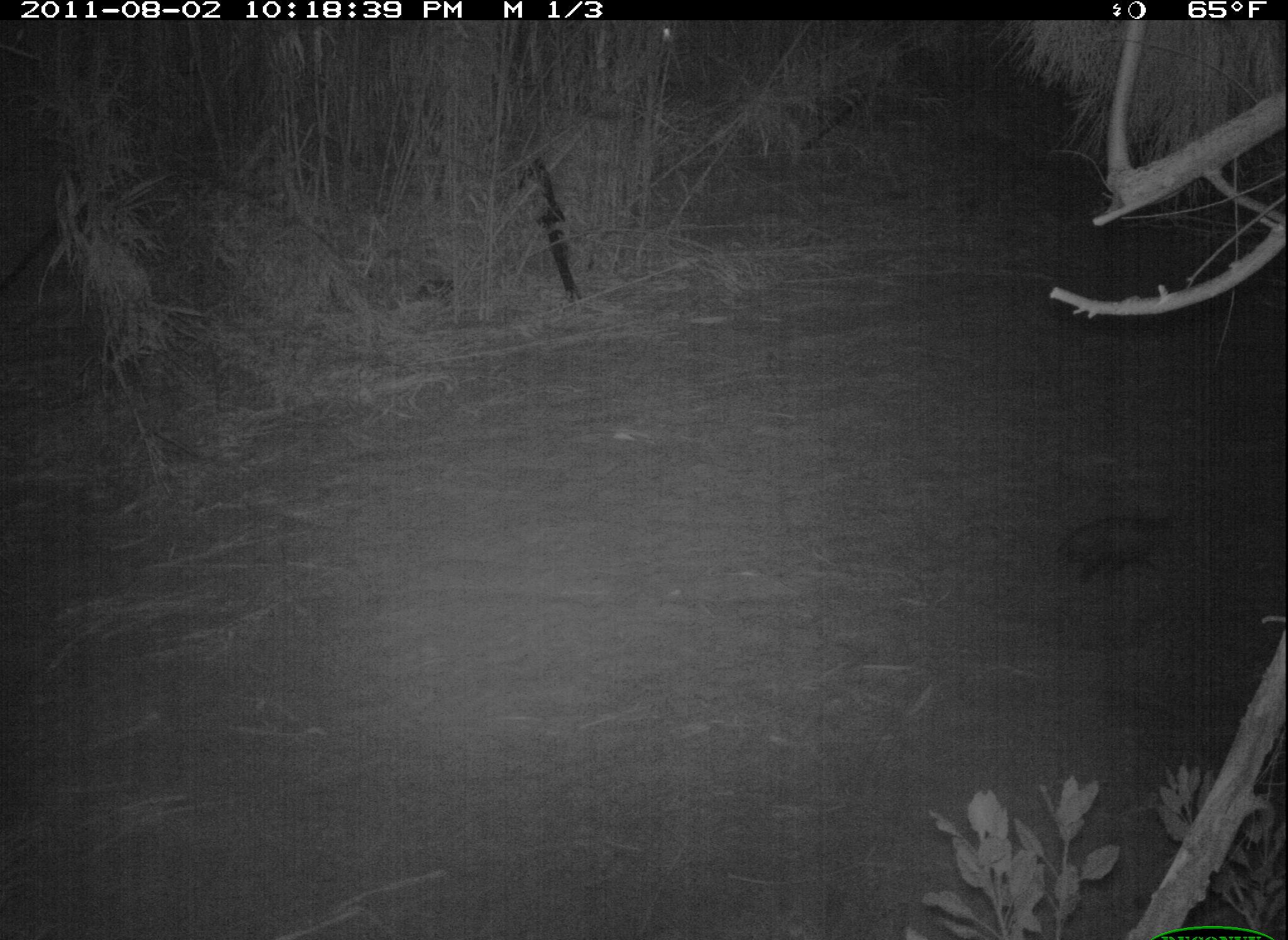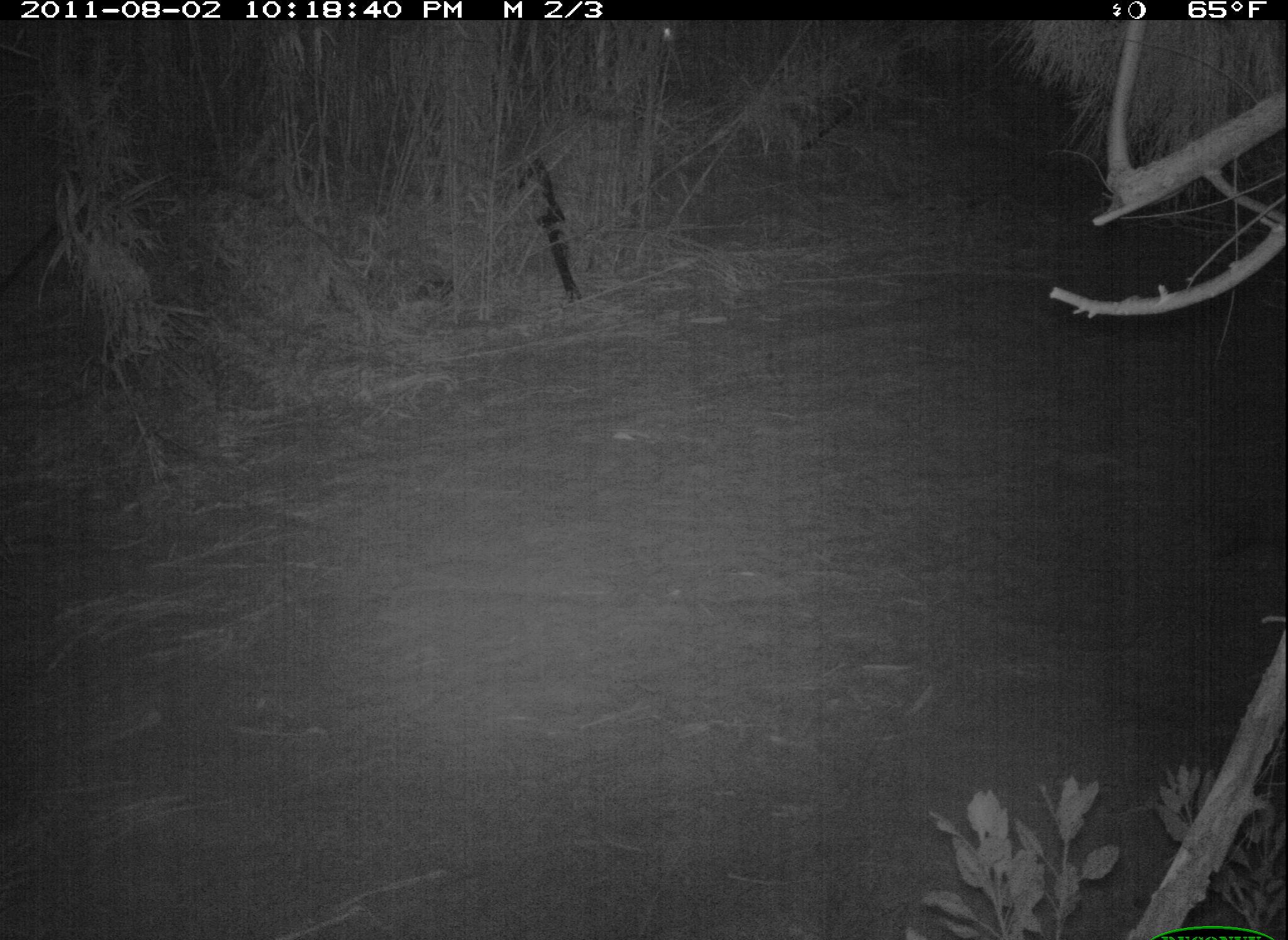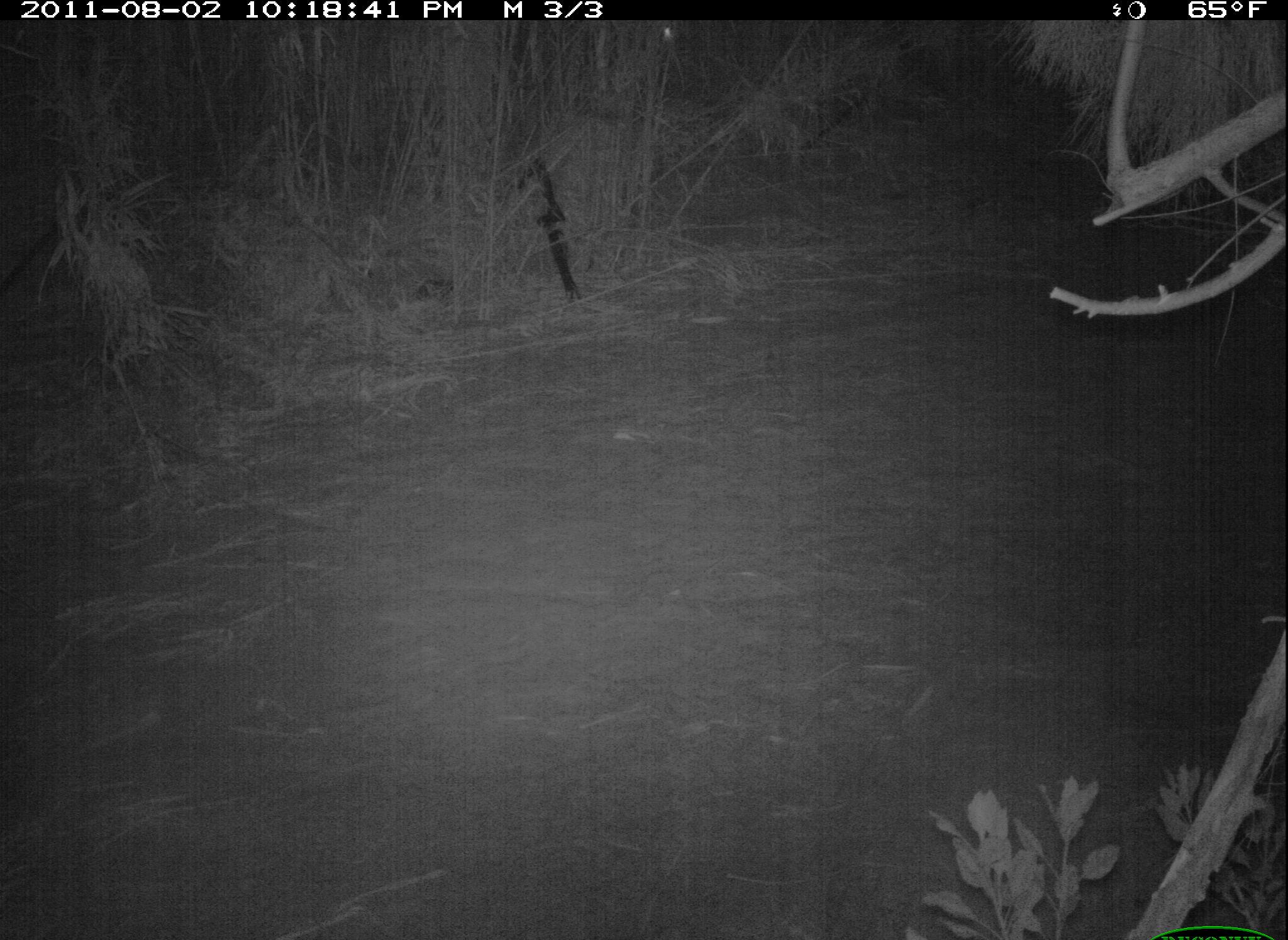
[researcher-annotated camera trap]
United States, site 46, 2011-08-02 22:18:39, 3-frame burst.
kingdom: Animalia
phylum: Chordata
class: Mammalia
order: Didelphimorphia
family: Didelphidae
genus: Didelphis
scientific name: Didelphis virginiana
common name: virginia opossum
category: opossum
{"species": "opossum (virginia opossum) (Didelphis virginiana)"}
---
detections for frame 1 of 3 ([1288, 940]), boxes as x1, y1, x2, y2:
opossum: 1051, 499, 1203, 594